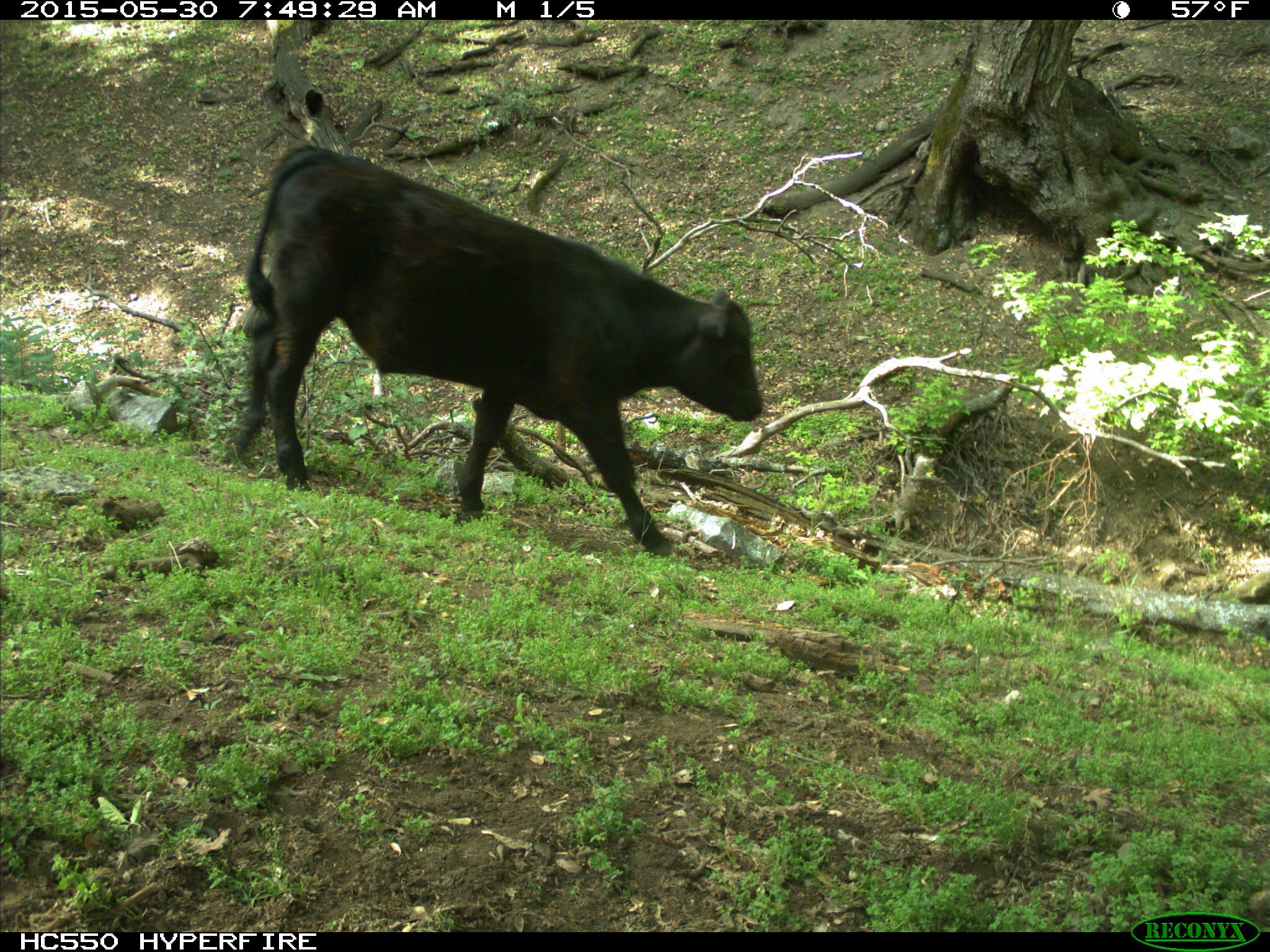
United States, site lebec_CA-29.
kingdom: Animalia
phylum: Chordata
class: Mammalia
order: Artiodactyla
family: Bovidae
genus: Bos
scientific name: Bos taurus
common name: domestic cow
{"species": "Bos taurus (domestic cow)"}